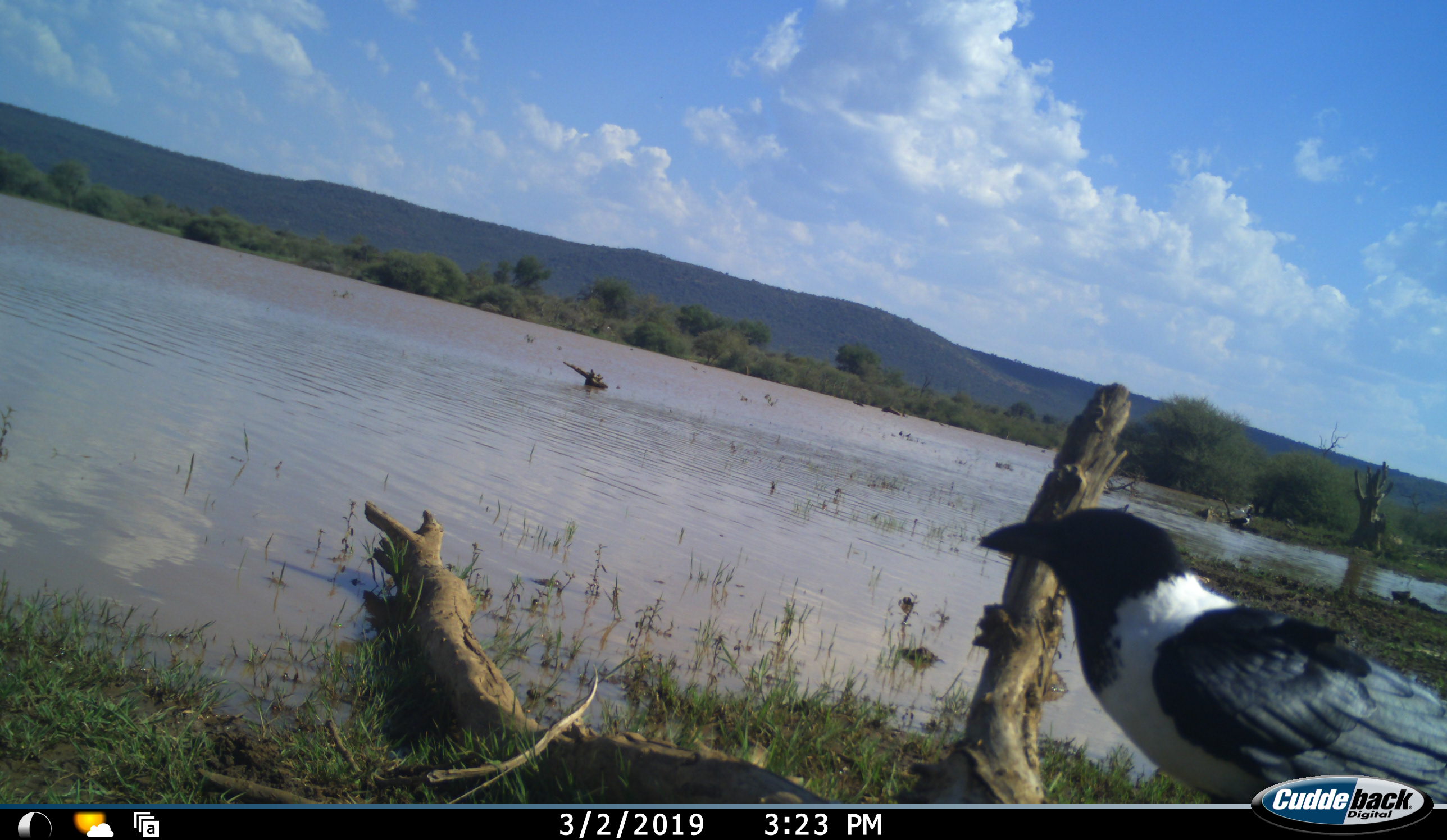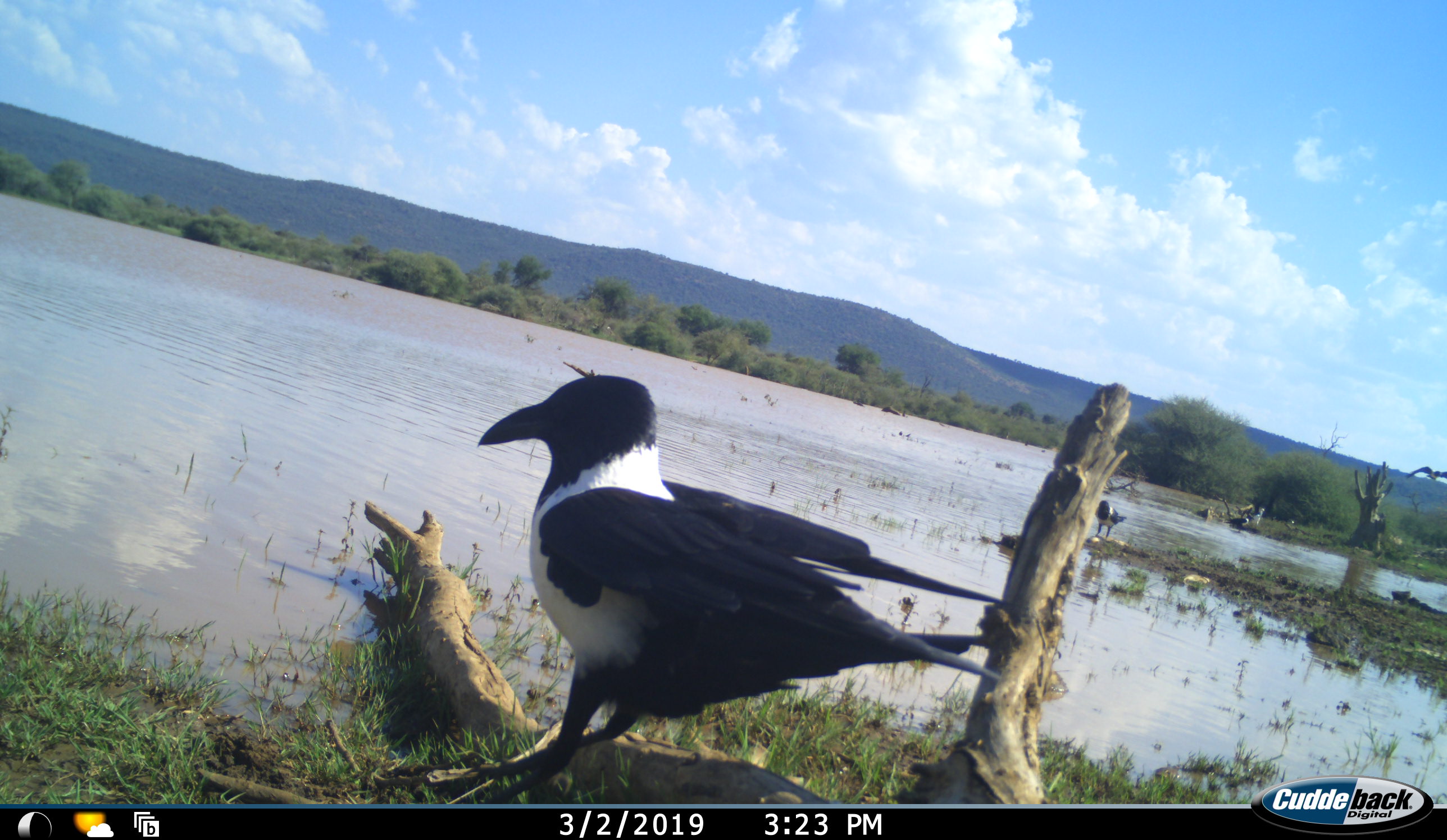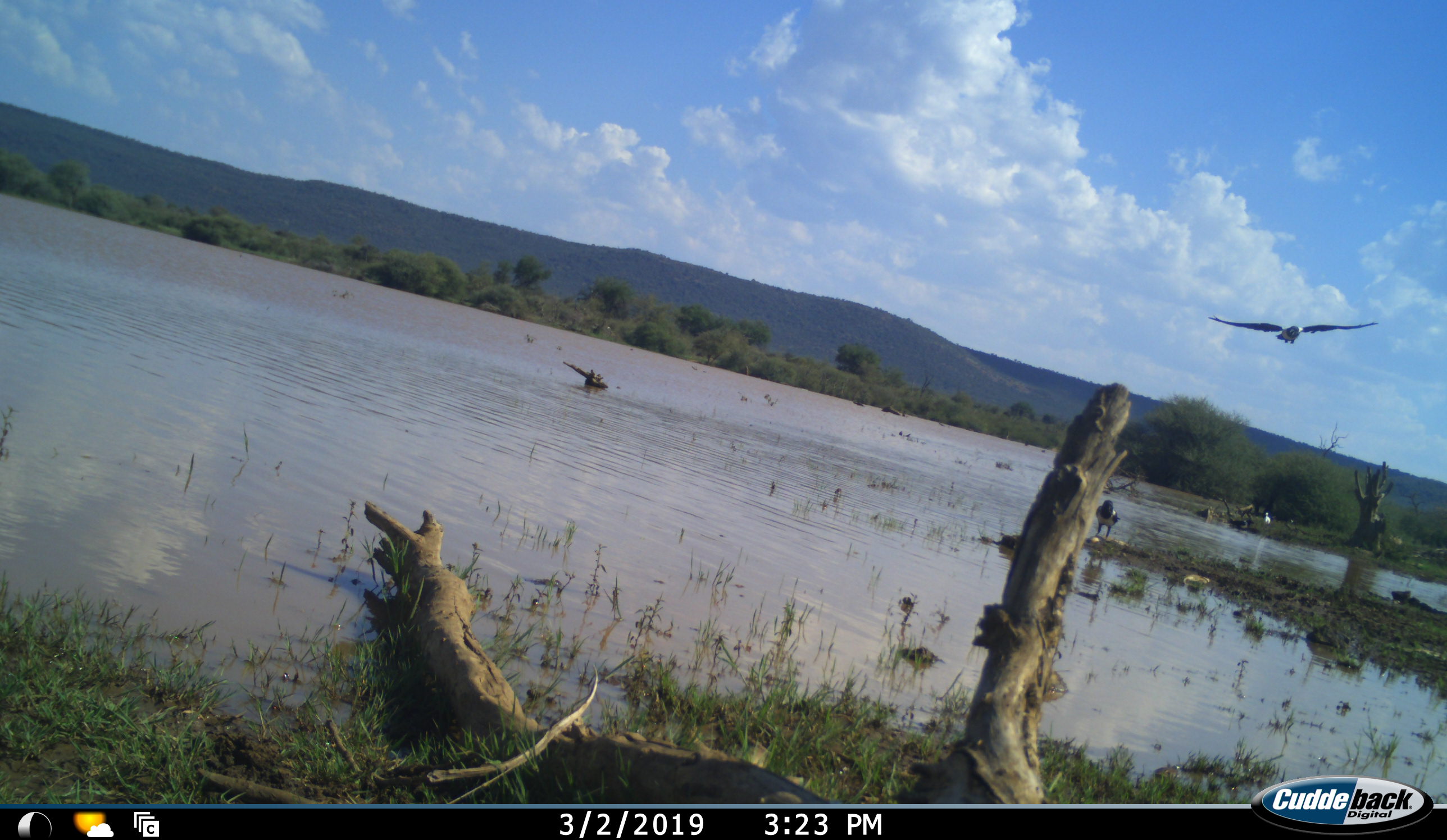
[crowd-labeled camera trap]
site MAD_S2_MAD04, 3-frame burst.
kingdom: Animalia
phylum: Chordata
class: Aves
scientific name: Aves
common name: bird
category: birdother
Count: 2.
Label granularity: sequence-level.